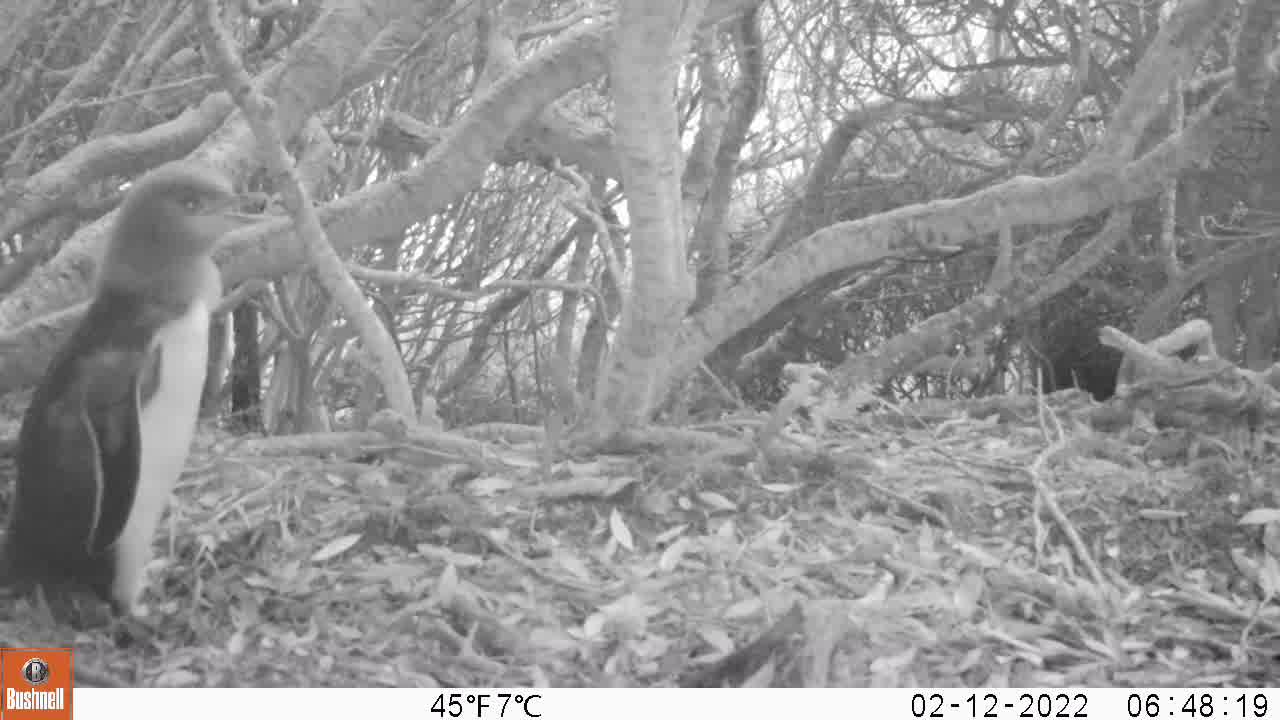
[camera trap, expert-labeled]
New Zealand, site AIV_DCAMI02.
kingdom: Animalia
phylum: Chordata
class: Aves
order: Sphenisciformes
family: Spheniscidae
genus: Megadyptes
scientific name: Megadyptes antipodes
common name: yellow-eyed penguin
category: yellow eyed penguin